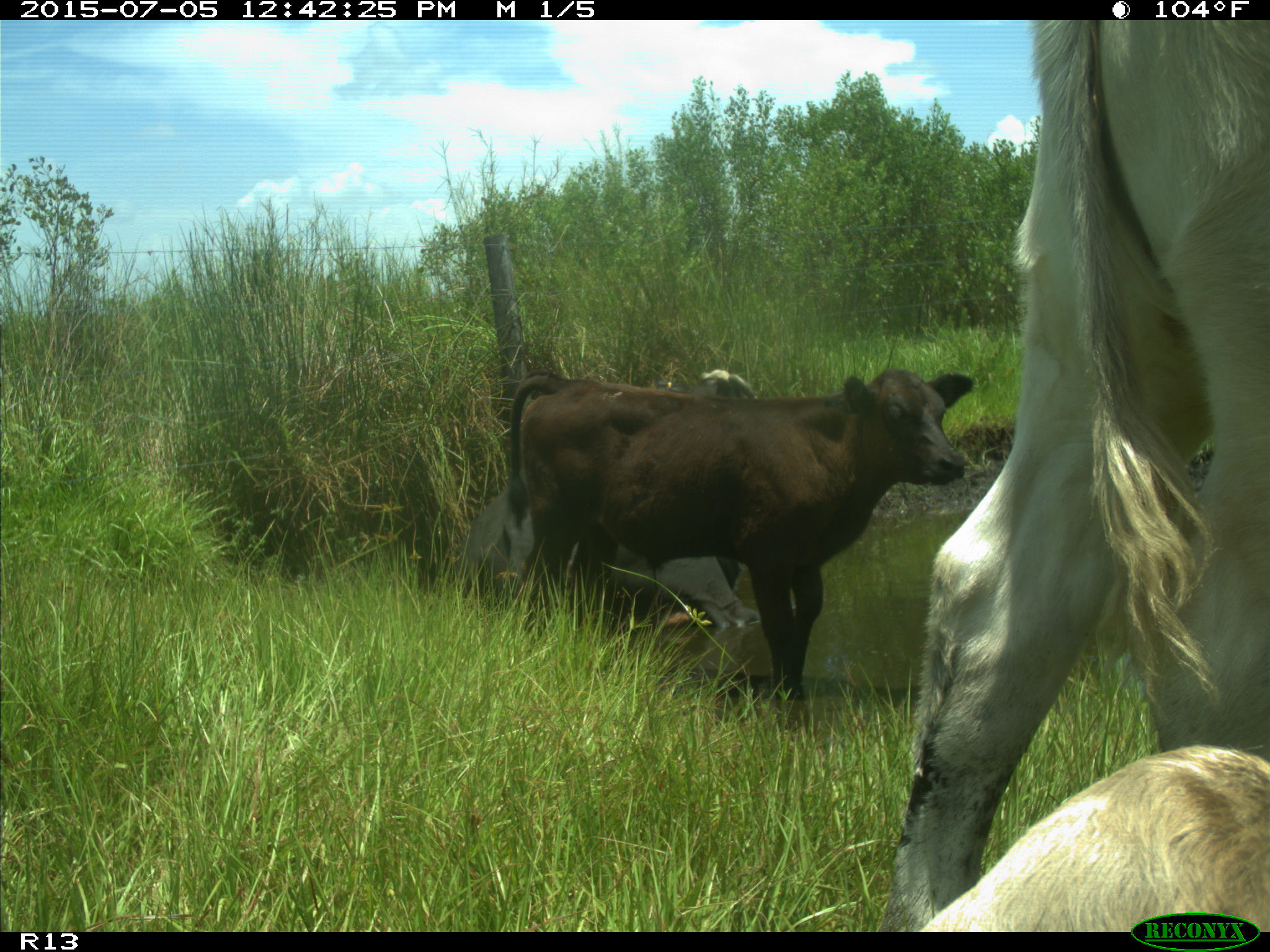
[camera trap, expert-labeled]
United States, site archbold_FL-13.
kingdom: Animalia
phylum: Chordata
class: Mammalia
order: Artiodactyla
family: Bovidae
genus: Bos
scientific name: Bos taurus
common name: domestic cow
Bos taurus (domestic cow).